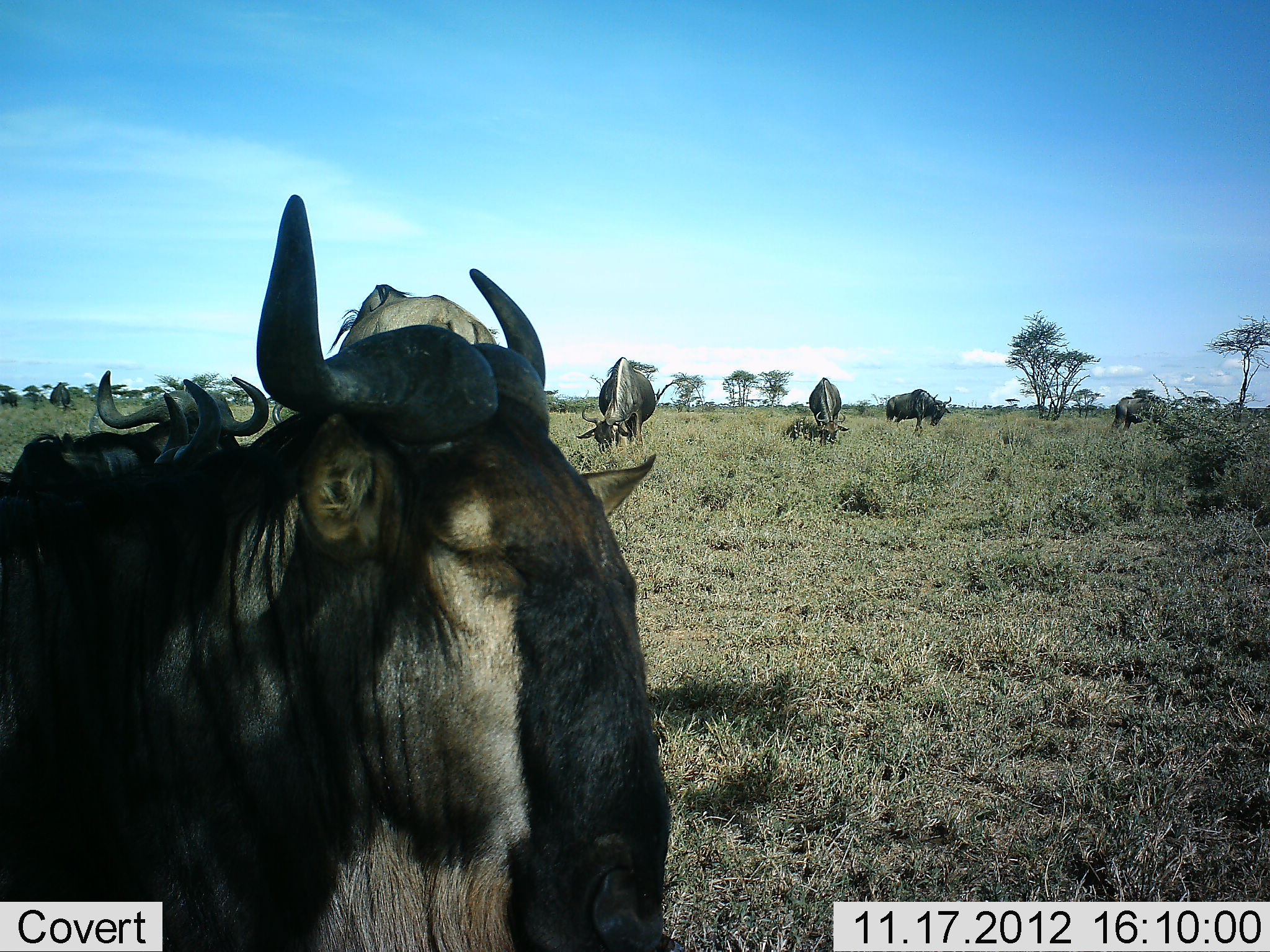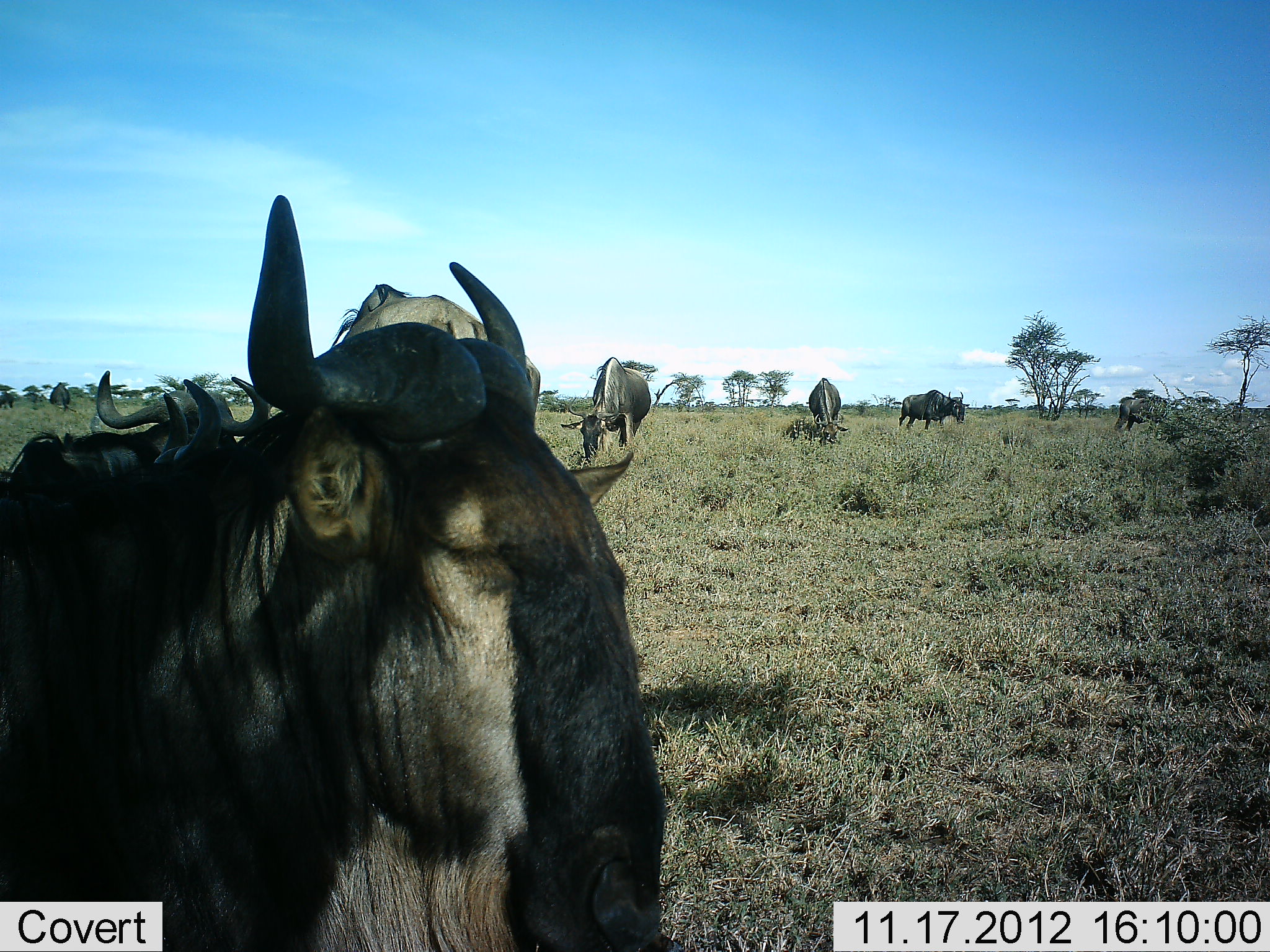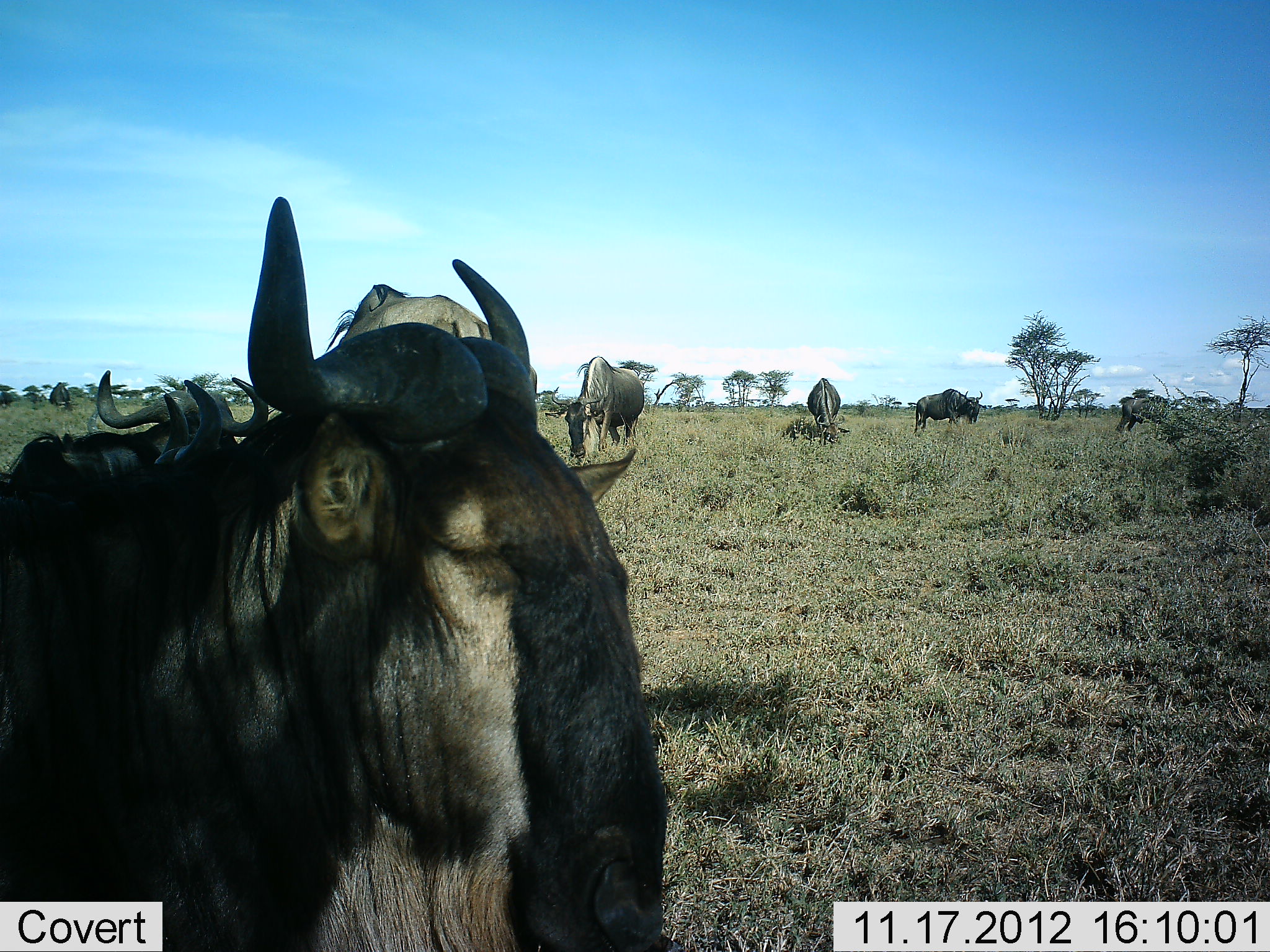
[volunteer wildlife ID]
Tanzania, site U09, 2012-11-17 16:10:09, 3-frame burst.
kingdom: Animalia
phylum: Chordata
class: Mammalia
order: Artiodactyla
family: Bovidae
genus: Connochaetes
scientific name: Connochaetes taurinus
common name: blue wildebeest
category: wildebeest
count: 8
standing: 70%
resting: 30%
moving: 50%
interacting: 10%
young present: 10%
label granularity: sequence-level